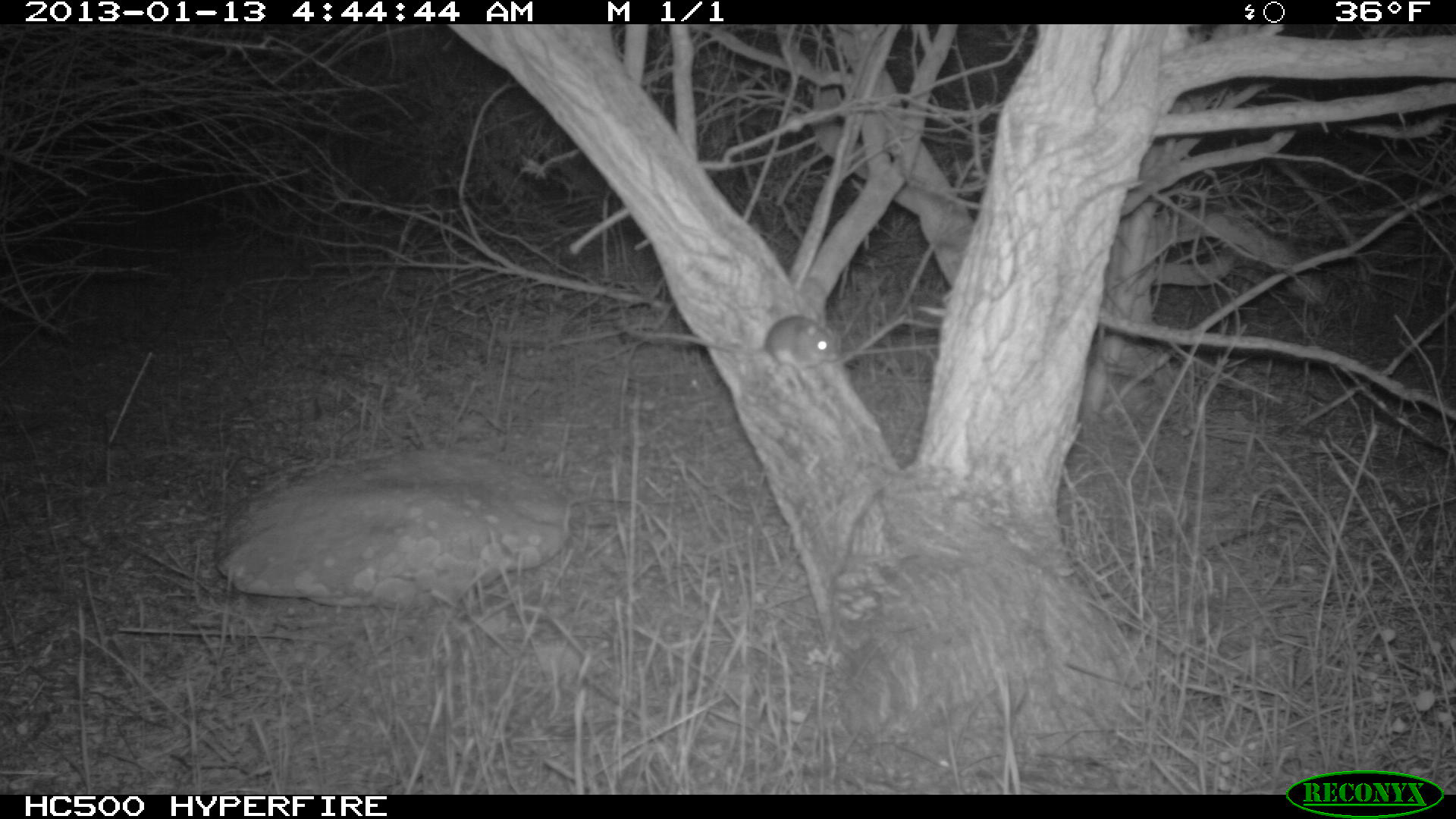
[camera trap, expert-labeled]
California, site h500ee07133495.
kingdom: Animalia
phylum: Chordata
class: Mammalia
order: Rodentia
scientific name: Rodentia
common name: rodent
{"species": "rodent (Rodentia)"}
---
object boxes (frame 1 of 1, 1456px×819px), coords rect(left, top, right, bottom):
rodent: rect(620, 315, 842, 369)